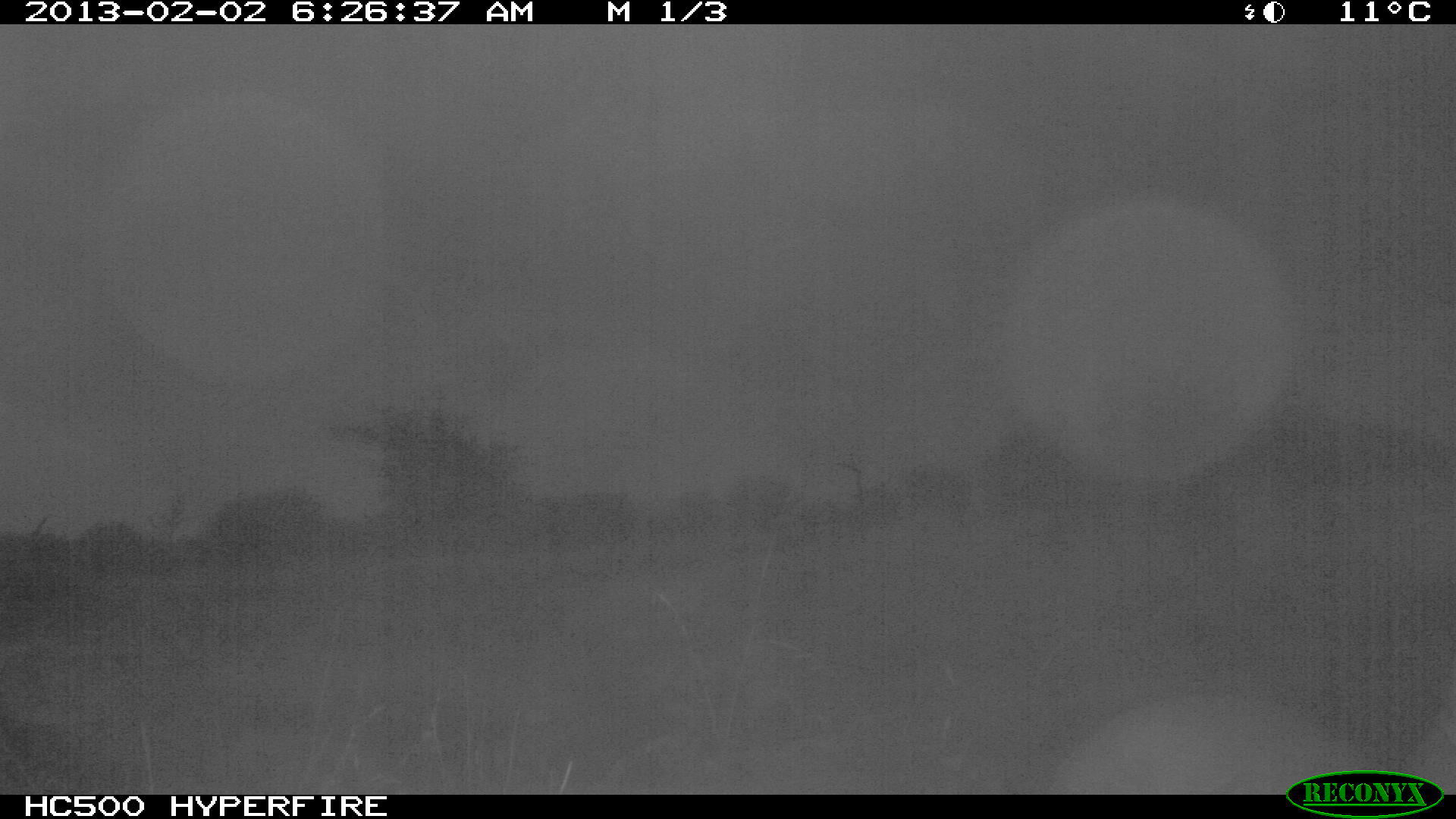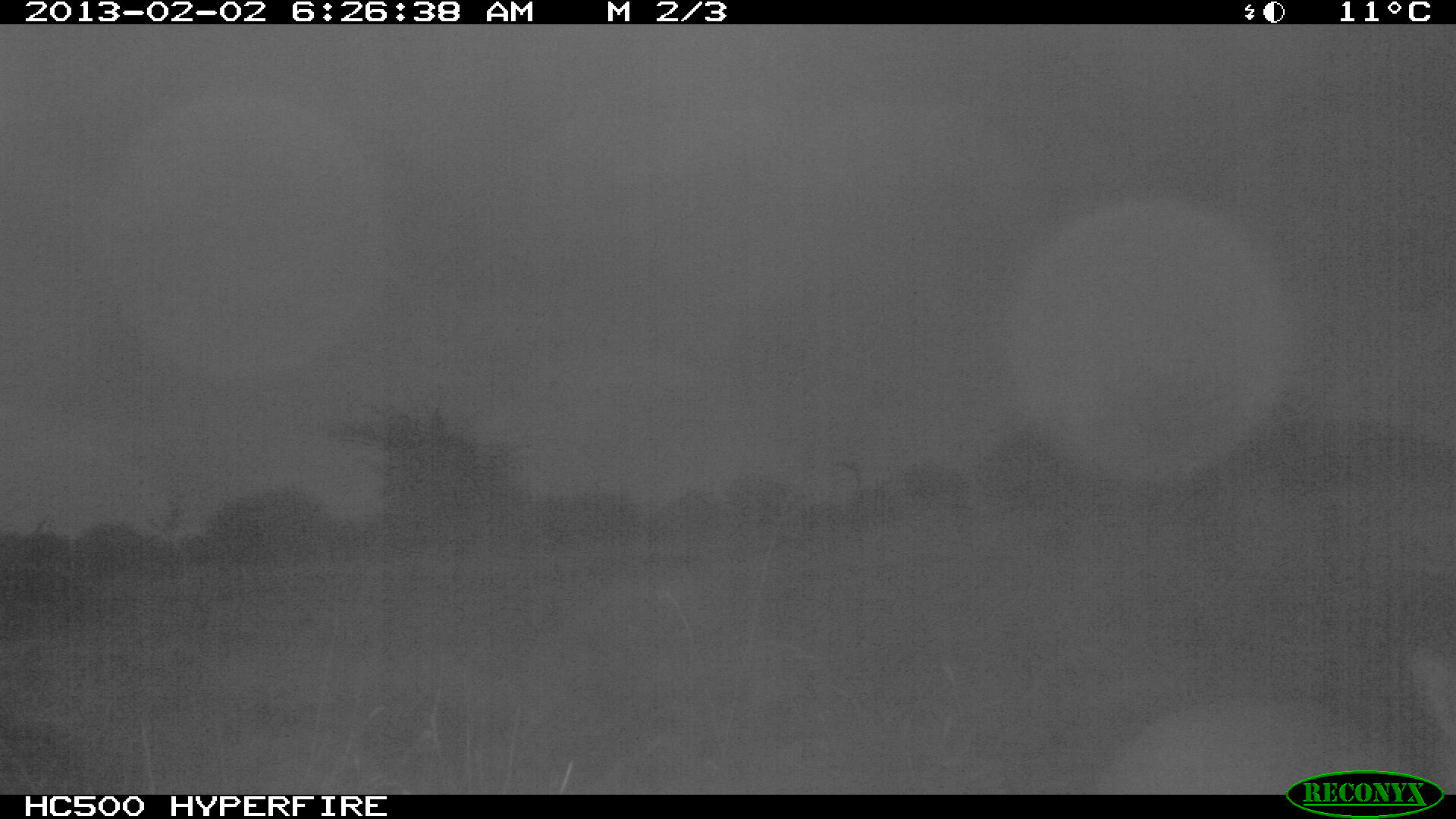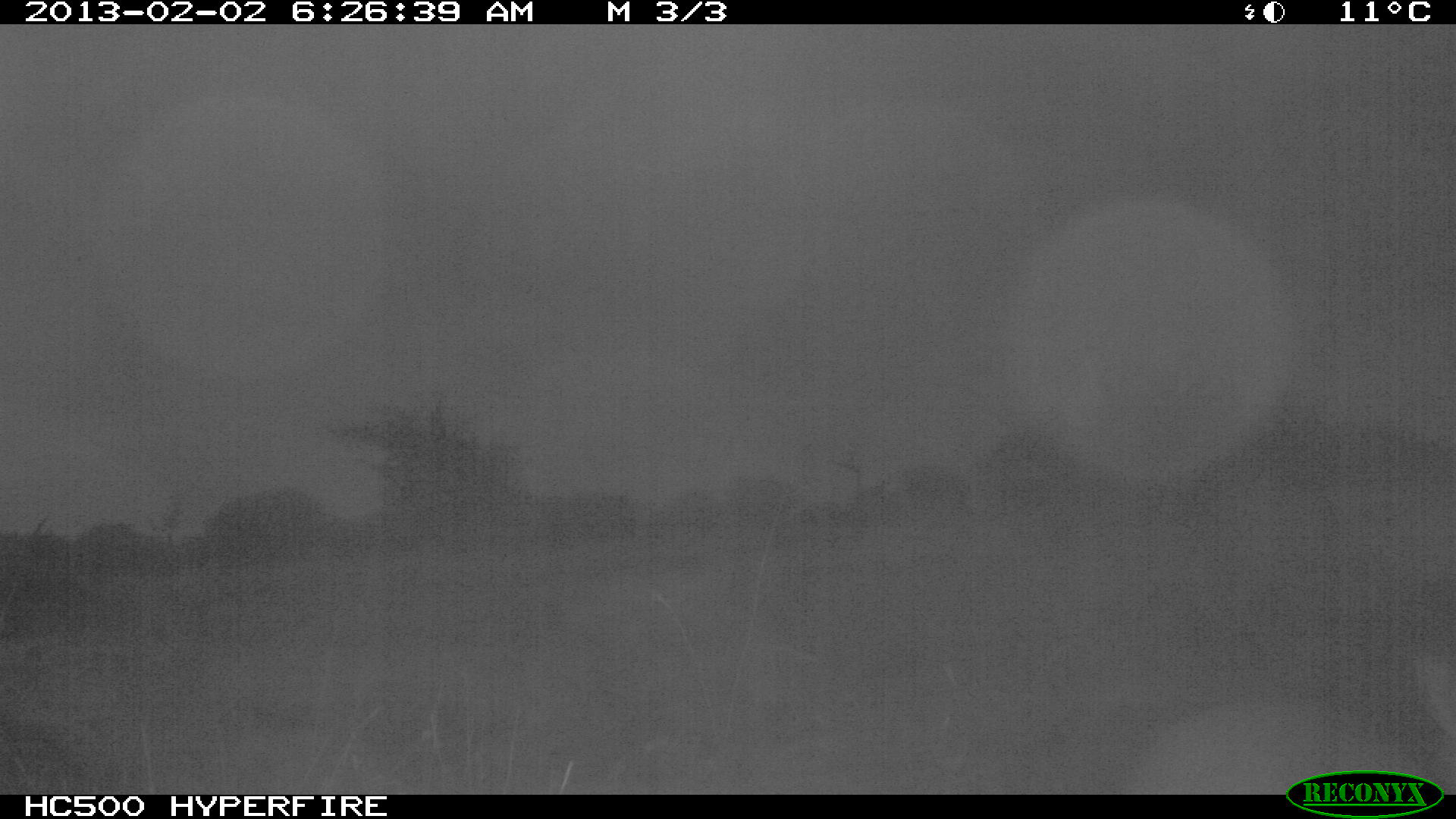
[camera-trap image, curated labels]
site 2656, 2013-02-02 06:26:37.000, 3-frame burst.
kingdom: Animalia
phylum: Chordata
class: Mammalia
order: Artiodactyla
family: Bovidae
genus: Madoqua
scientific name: Madoqua guentheri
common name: günther's dik-dik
Madoqua guentheri (günther's dik-dik), count 1.